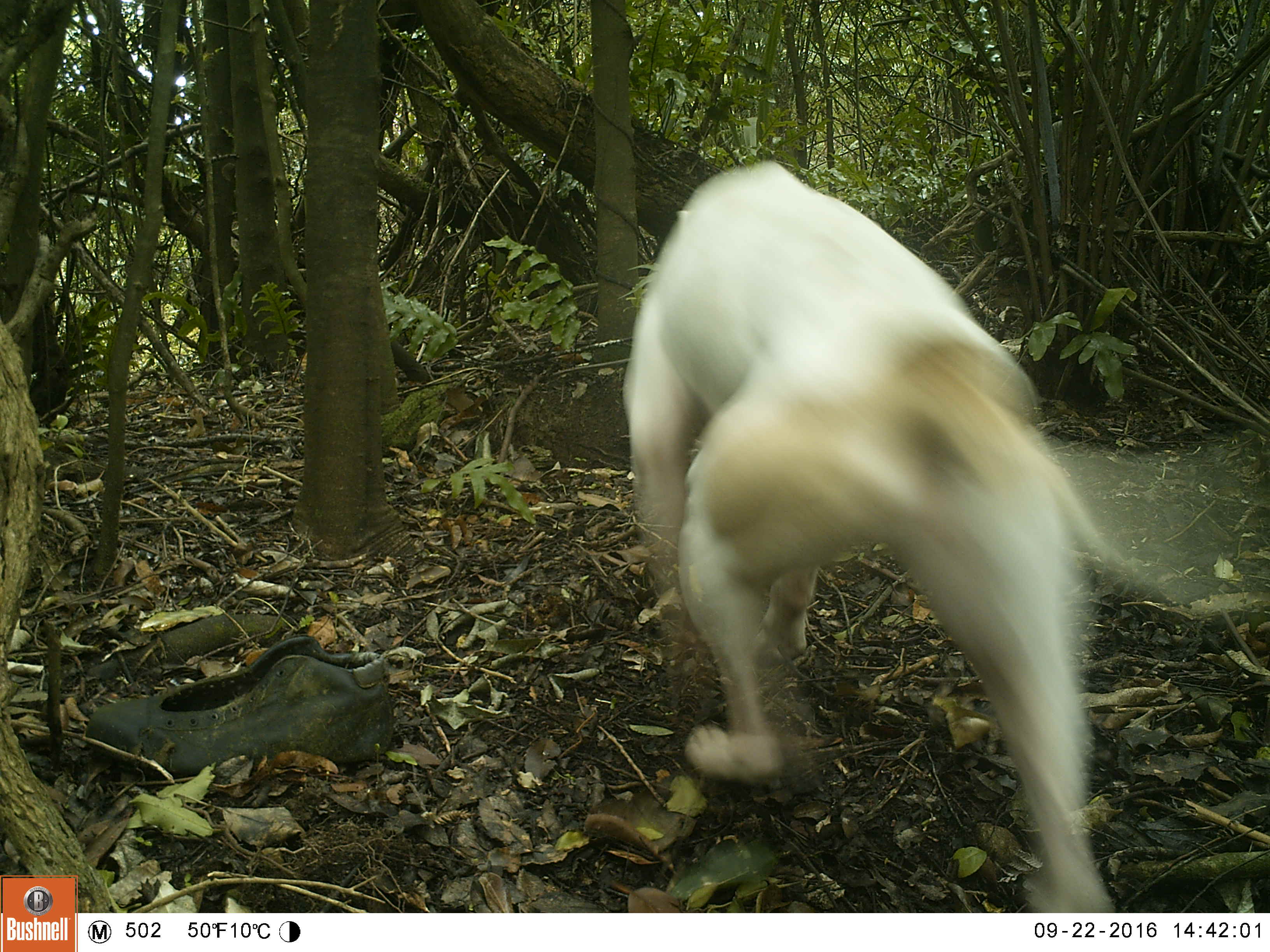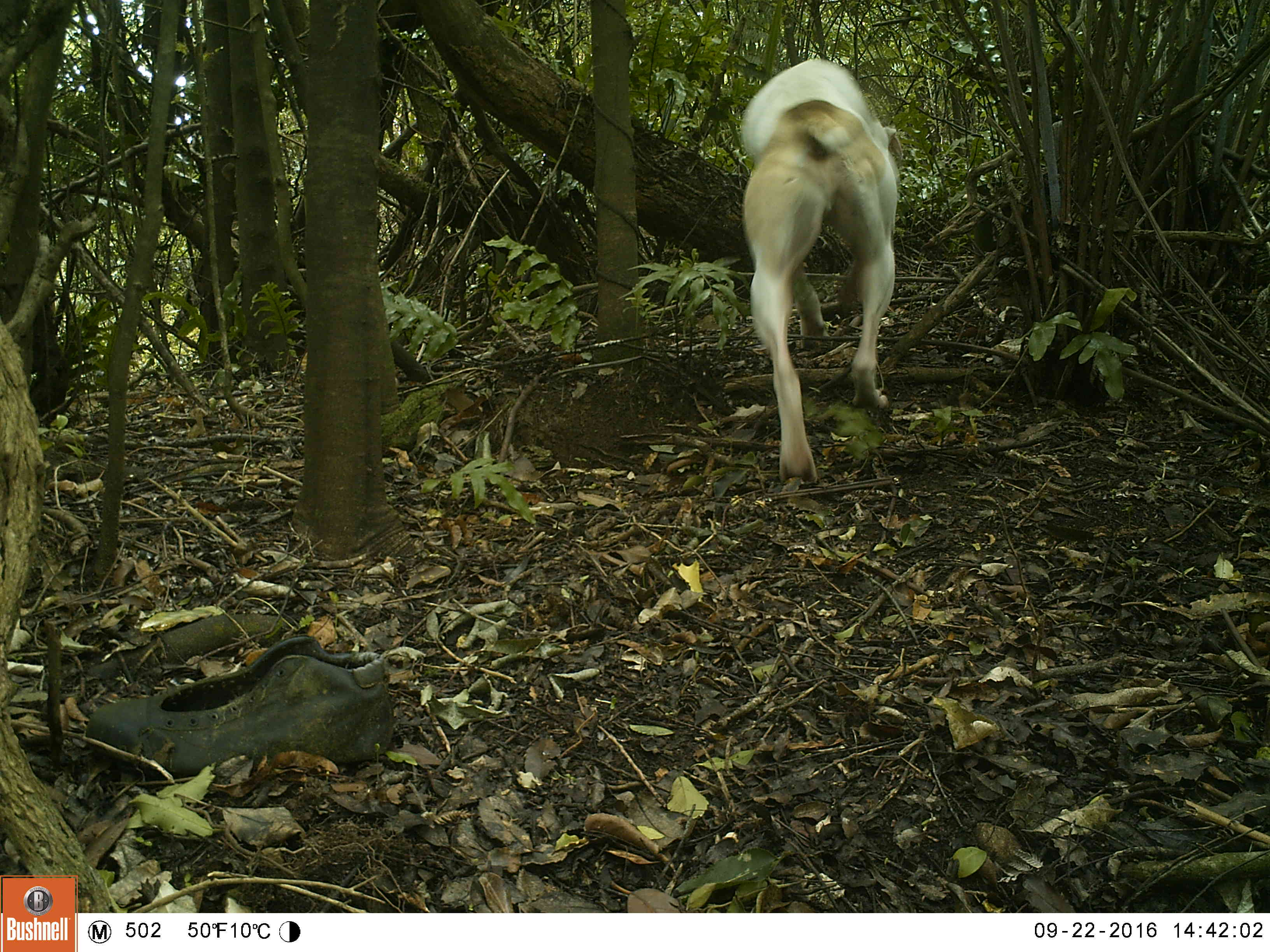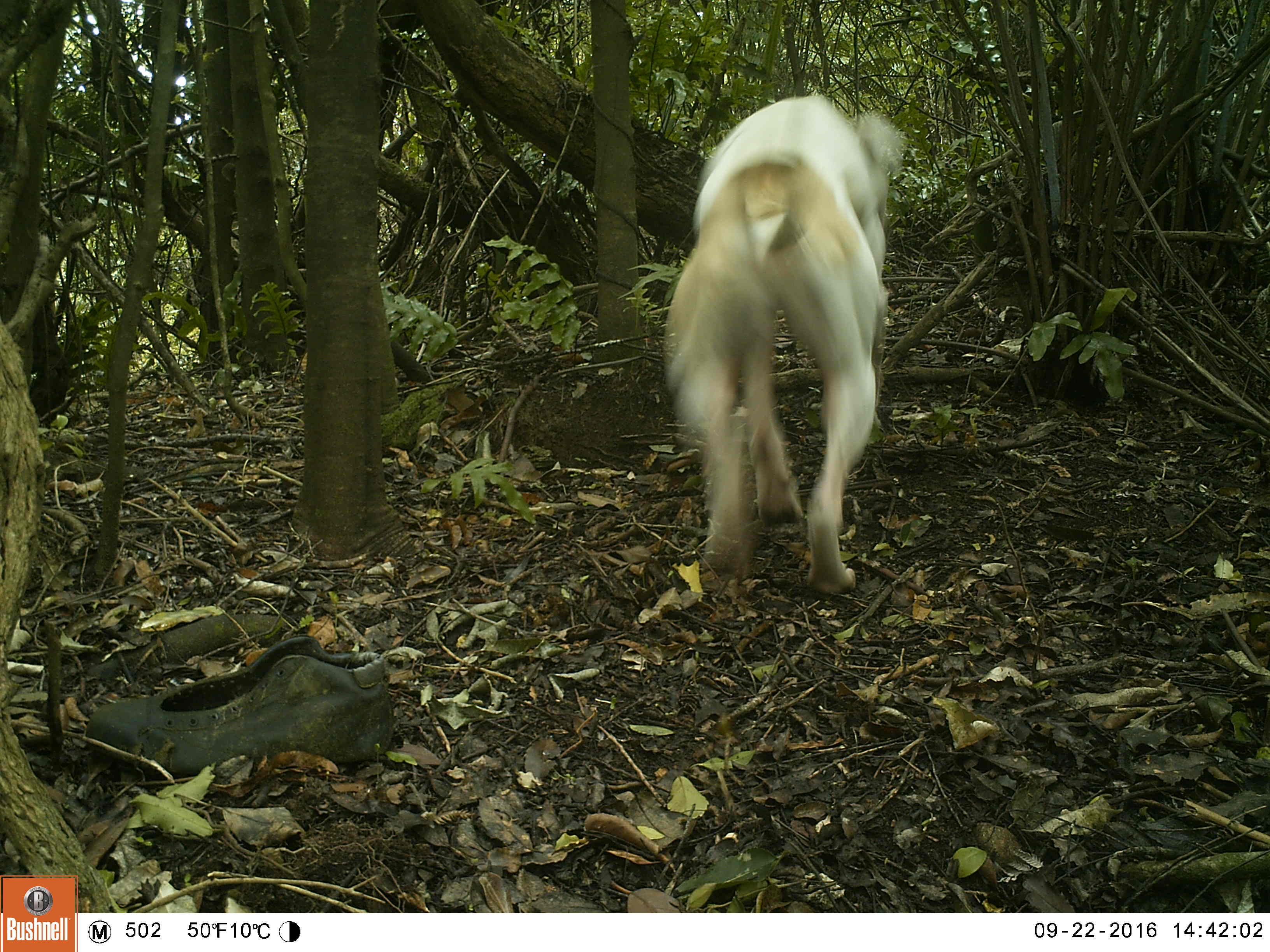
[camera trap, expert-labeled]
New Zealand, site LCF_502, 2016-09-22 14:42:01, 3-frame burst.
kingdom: Animalia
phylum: Chordata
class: Mammalia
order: Carnivora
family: Canidae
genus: Canis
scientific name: Canis familiaris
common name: domestic dog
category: dog